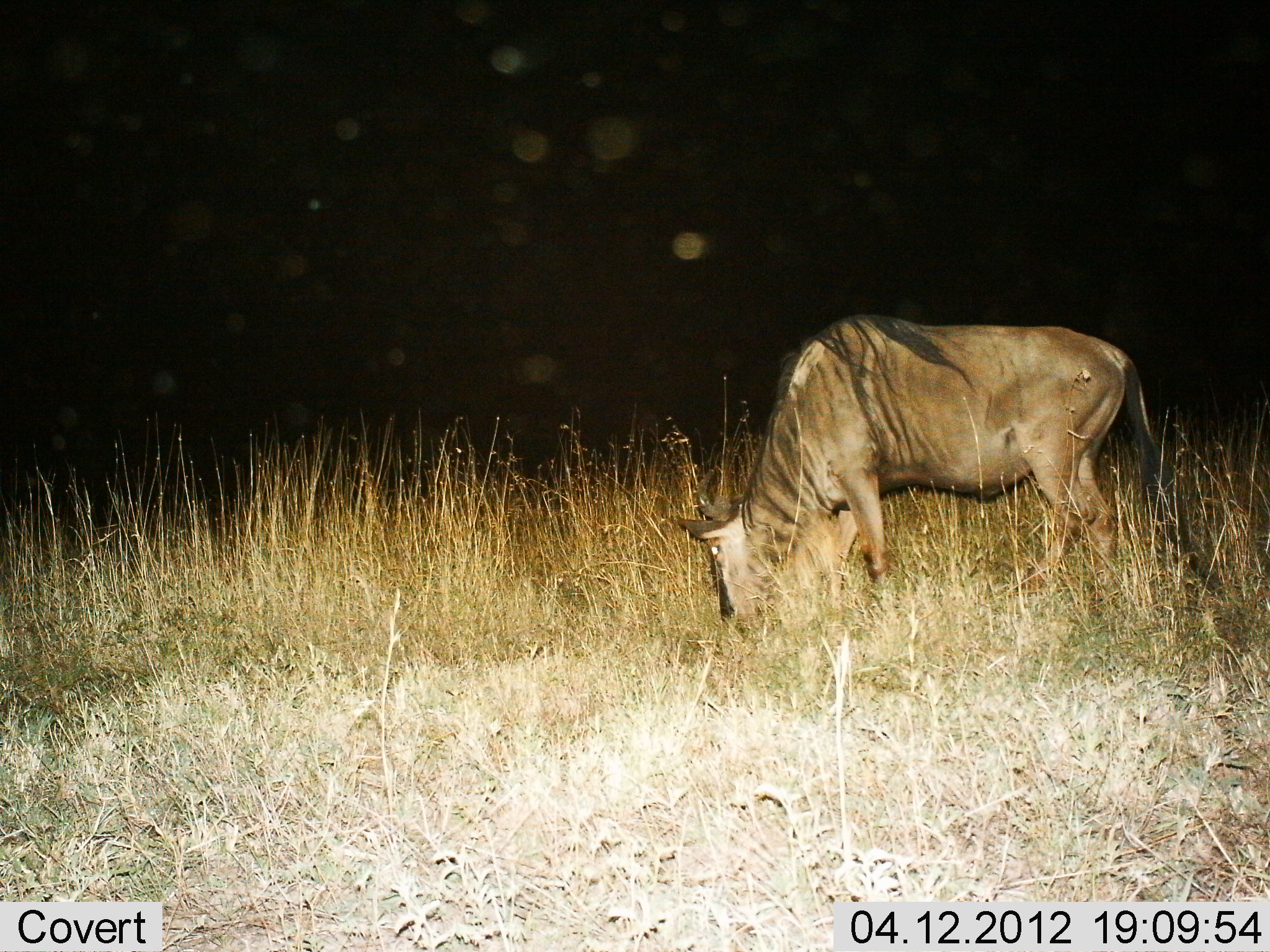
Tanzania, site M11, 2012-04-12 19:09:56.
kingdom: Animalia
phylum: Chordata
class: Mammalia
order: Artiodactyla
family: Bovidae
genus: Connochaetes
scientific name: Connochaetes taurinus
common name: blue wildebeest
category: wildebeest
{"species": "wildebeest (blue wildebeest) (Connochaetes taurinus)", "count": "1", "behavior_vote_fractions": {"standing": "29%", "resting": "0%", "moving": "0%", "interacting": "0%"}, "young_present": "0%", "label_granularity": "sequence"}